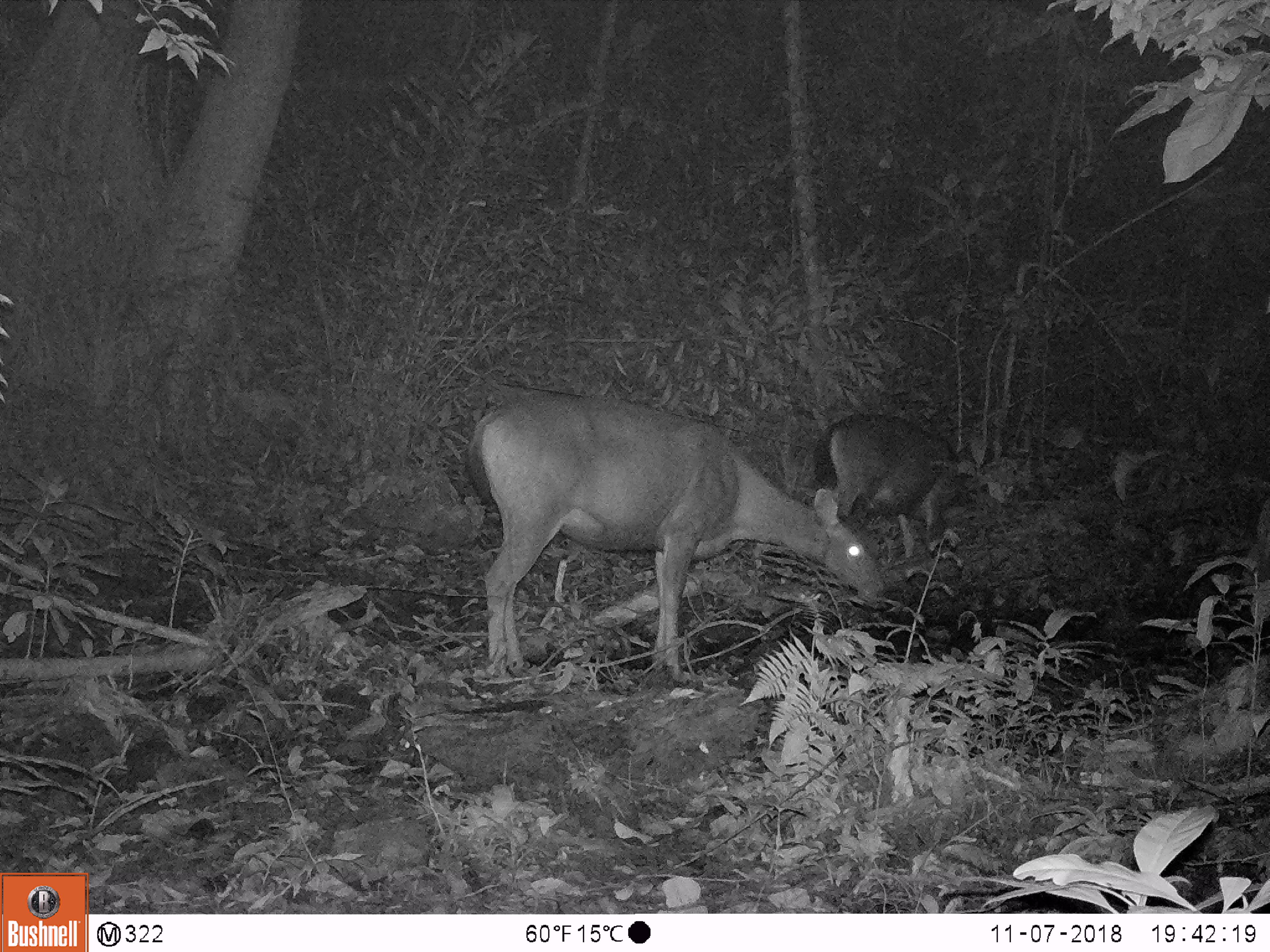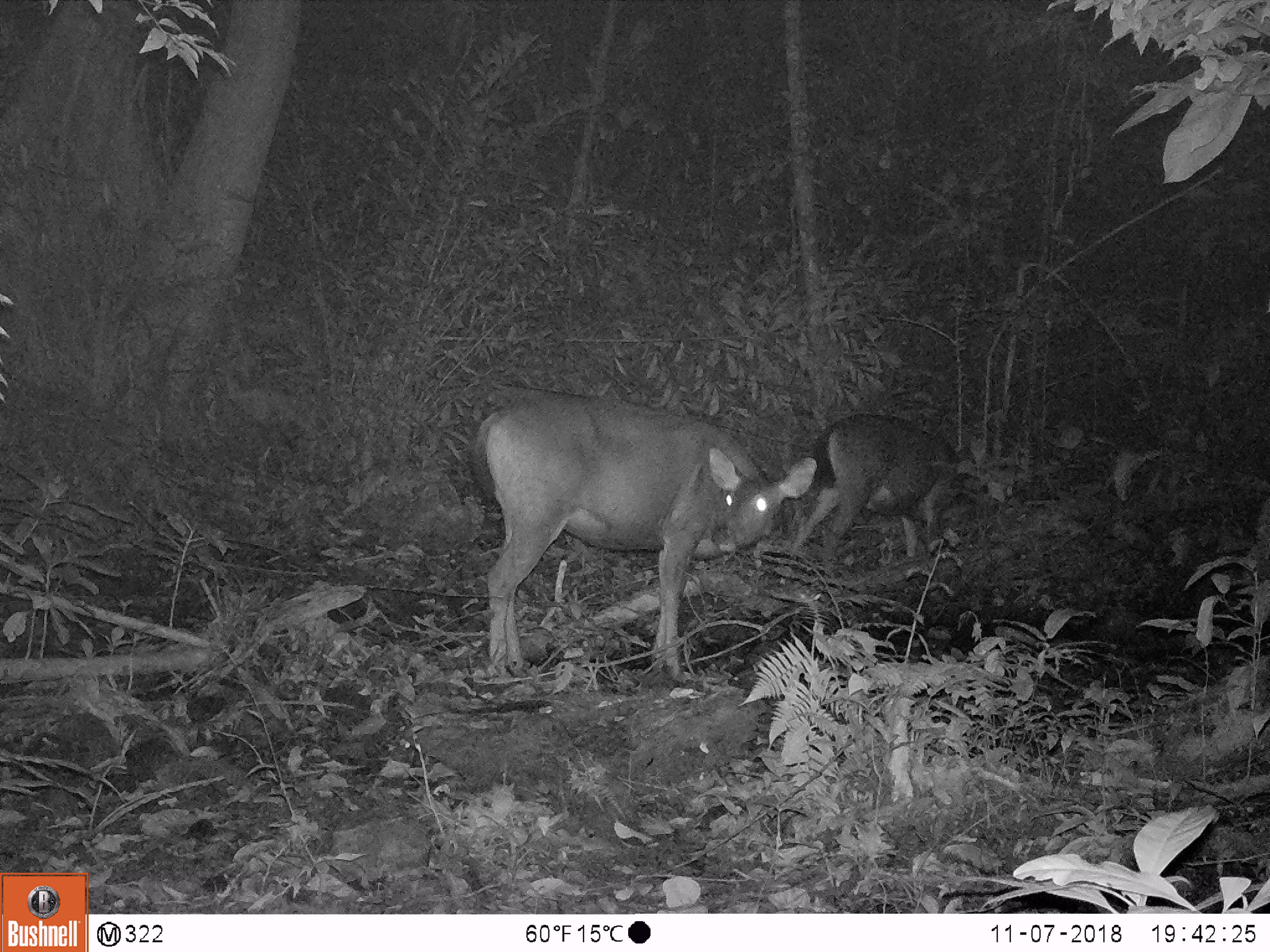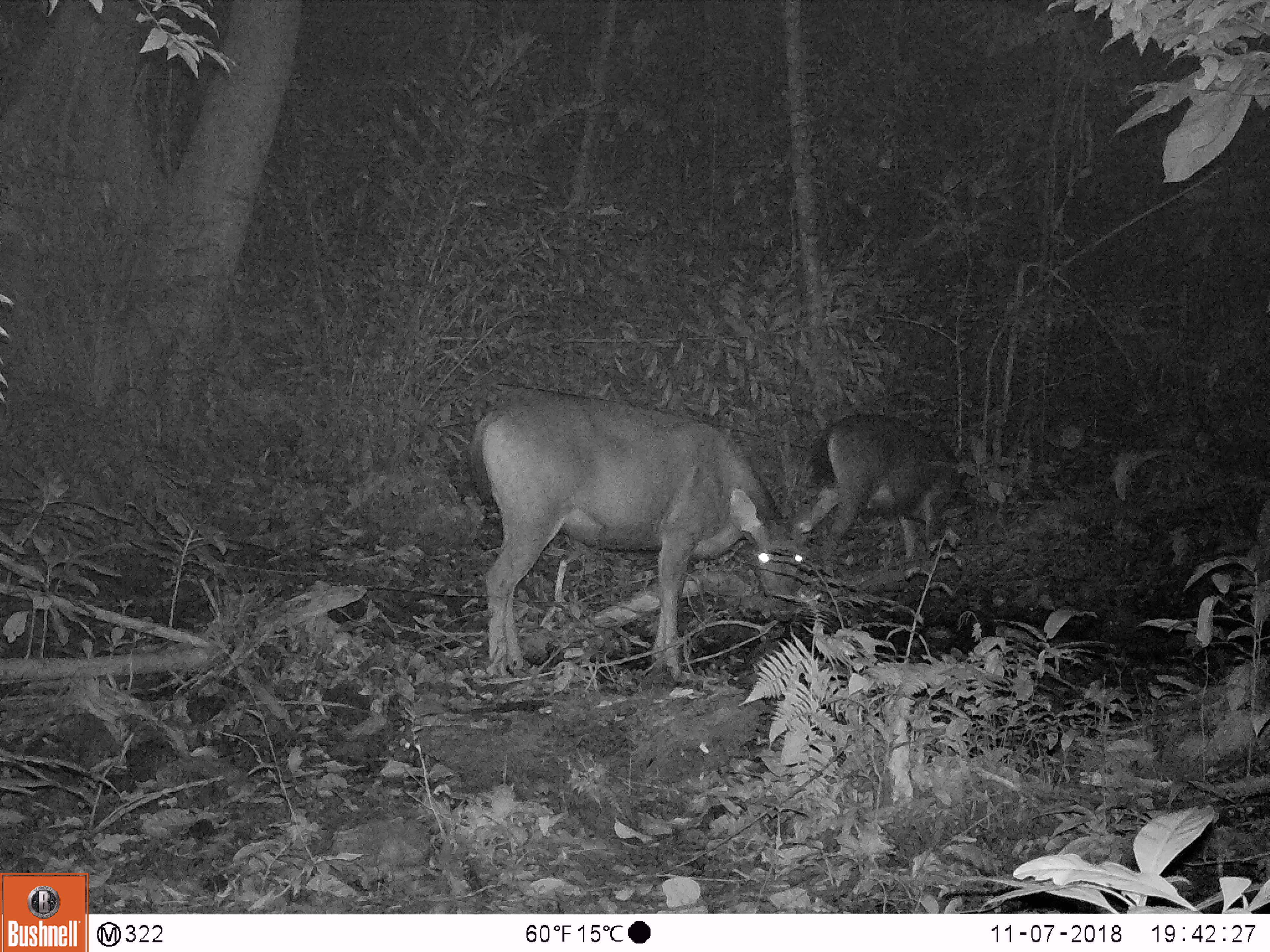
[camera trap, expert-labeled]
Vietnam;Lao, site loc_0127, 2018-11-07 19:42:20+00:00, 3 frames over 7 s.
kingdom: Animalia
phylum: Chordata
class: Mammalia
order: Artiodactyla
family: Cervidae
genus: Rusa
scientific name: Rusa unicolor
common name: sambar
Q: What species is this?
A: Sambar (Rusa unicolor).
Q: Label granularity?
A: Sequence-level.